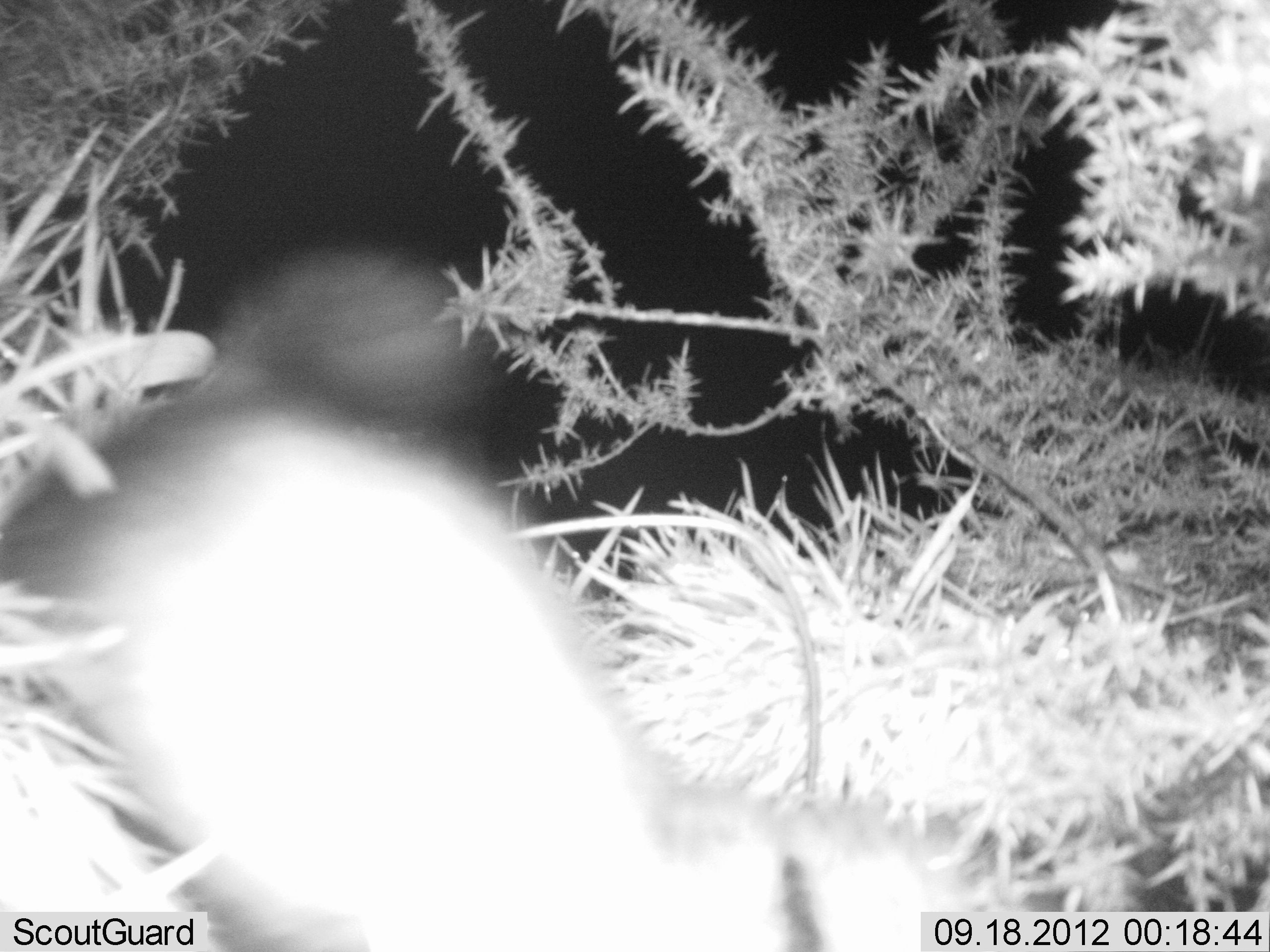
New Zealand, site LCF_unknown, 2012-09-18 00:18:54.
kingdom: Animalia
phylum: Chordata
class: Mammalia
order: Carnivora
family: Mustelidae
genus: Mustela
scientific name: Mustela furo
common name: ferret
Ferret (Mustela furo).